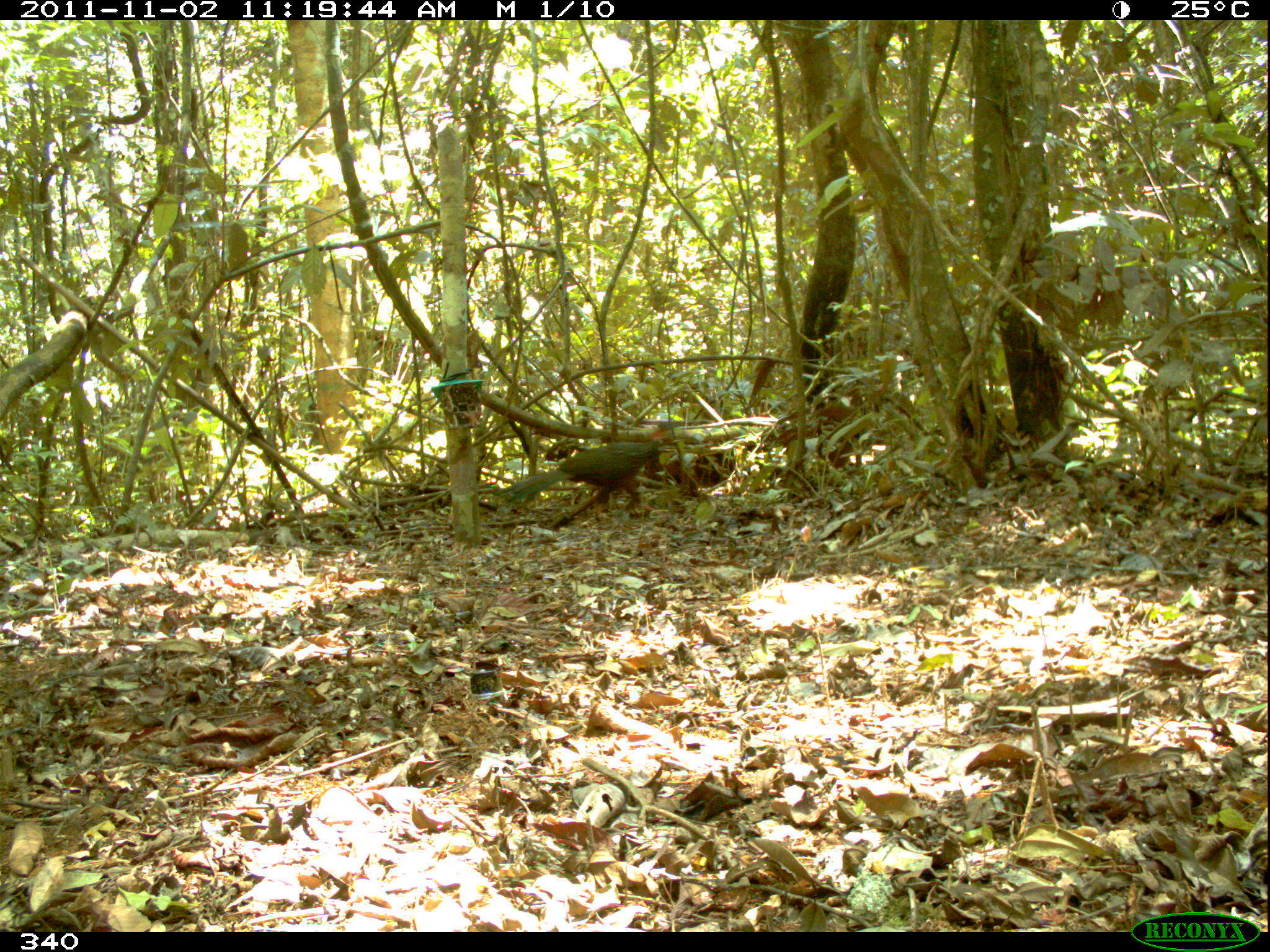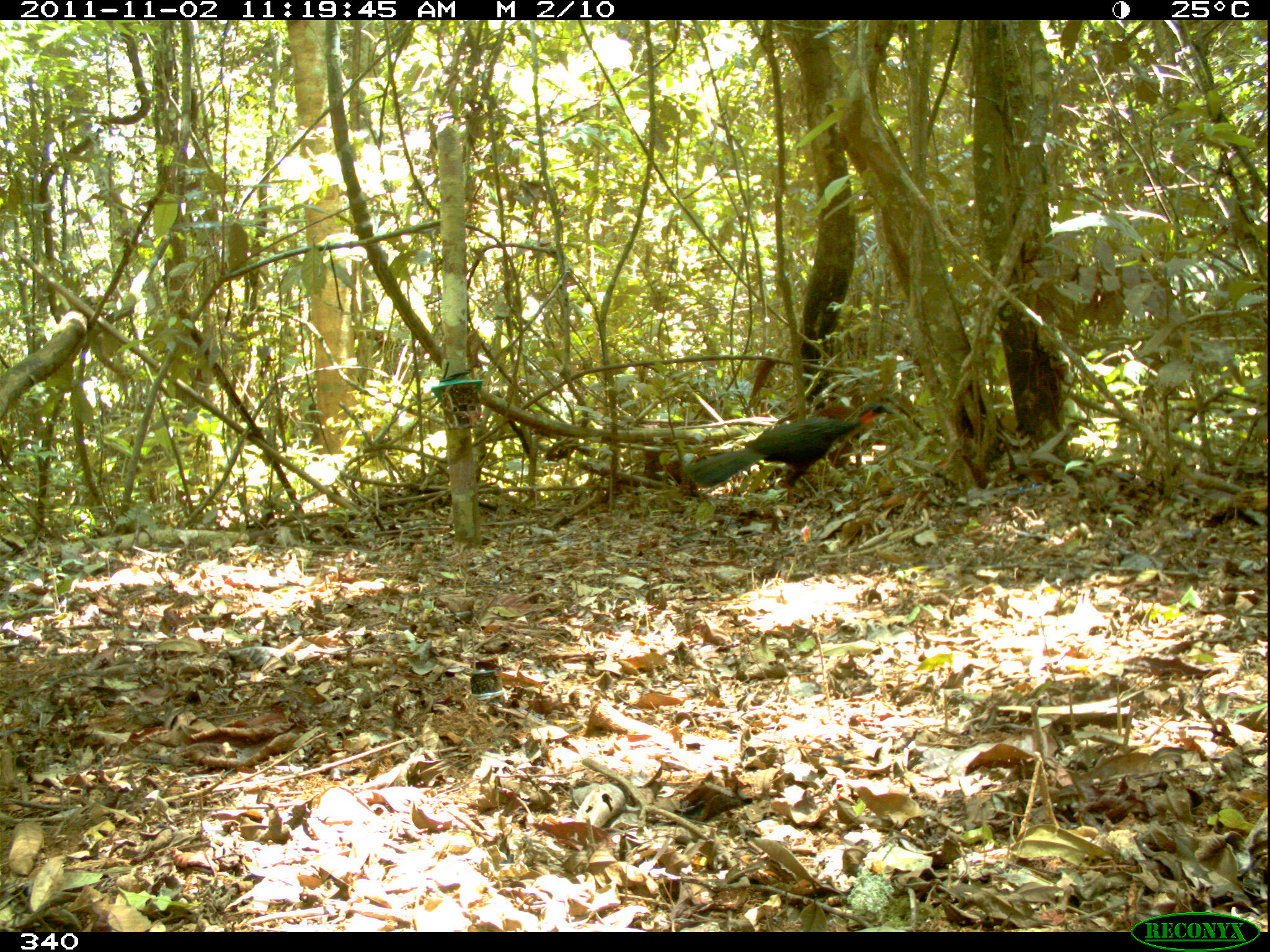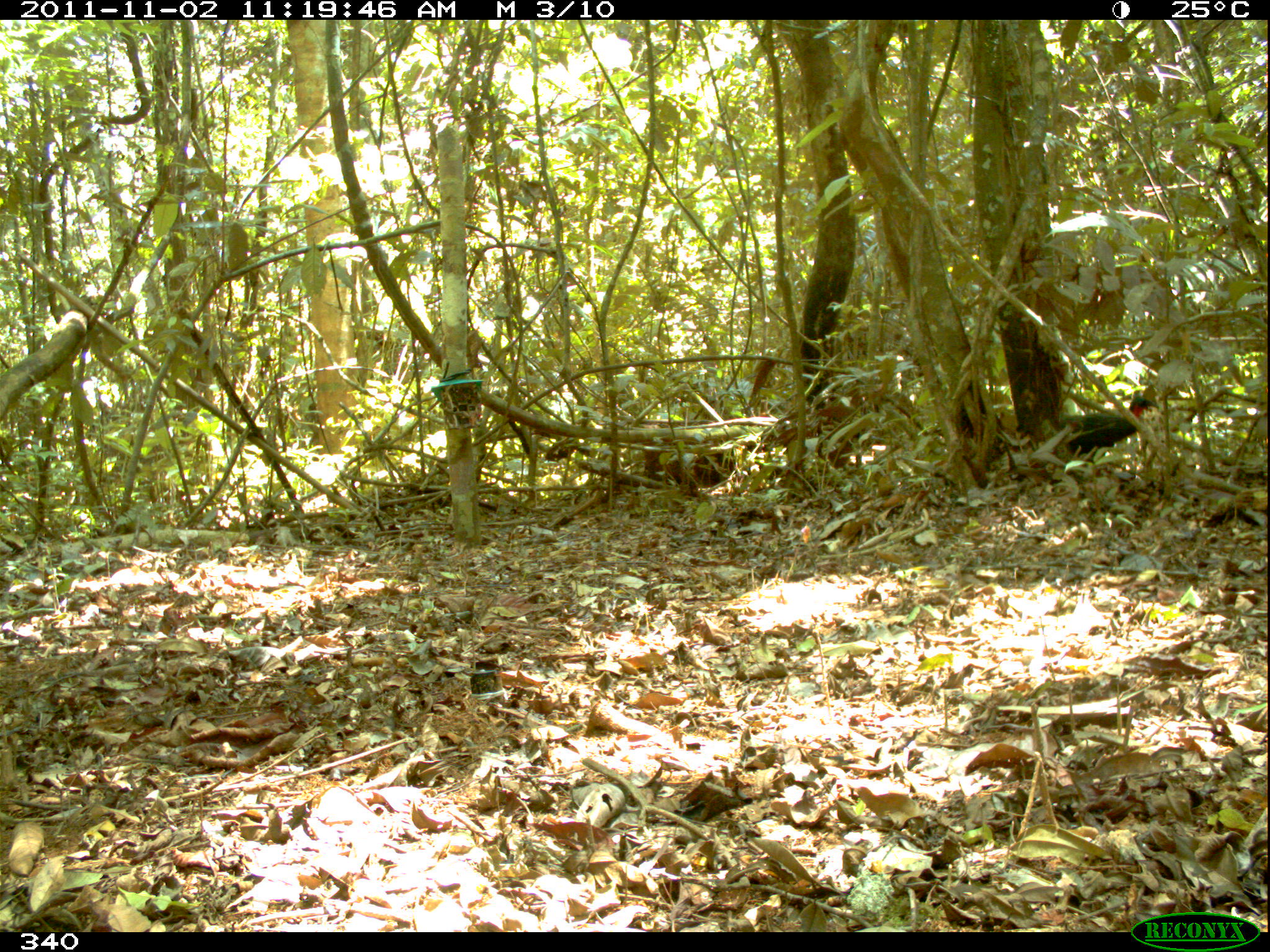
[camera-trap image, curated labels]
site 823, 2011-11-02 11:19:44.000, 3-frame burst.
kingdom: Animalia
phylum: Chordata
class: Aves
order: Galliformes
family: Cracidae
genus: Penelope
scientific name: Penelope jacquacu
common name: spix's guan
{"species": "Penelope jacquacu (spix's guan)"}